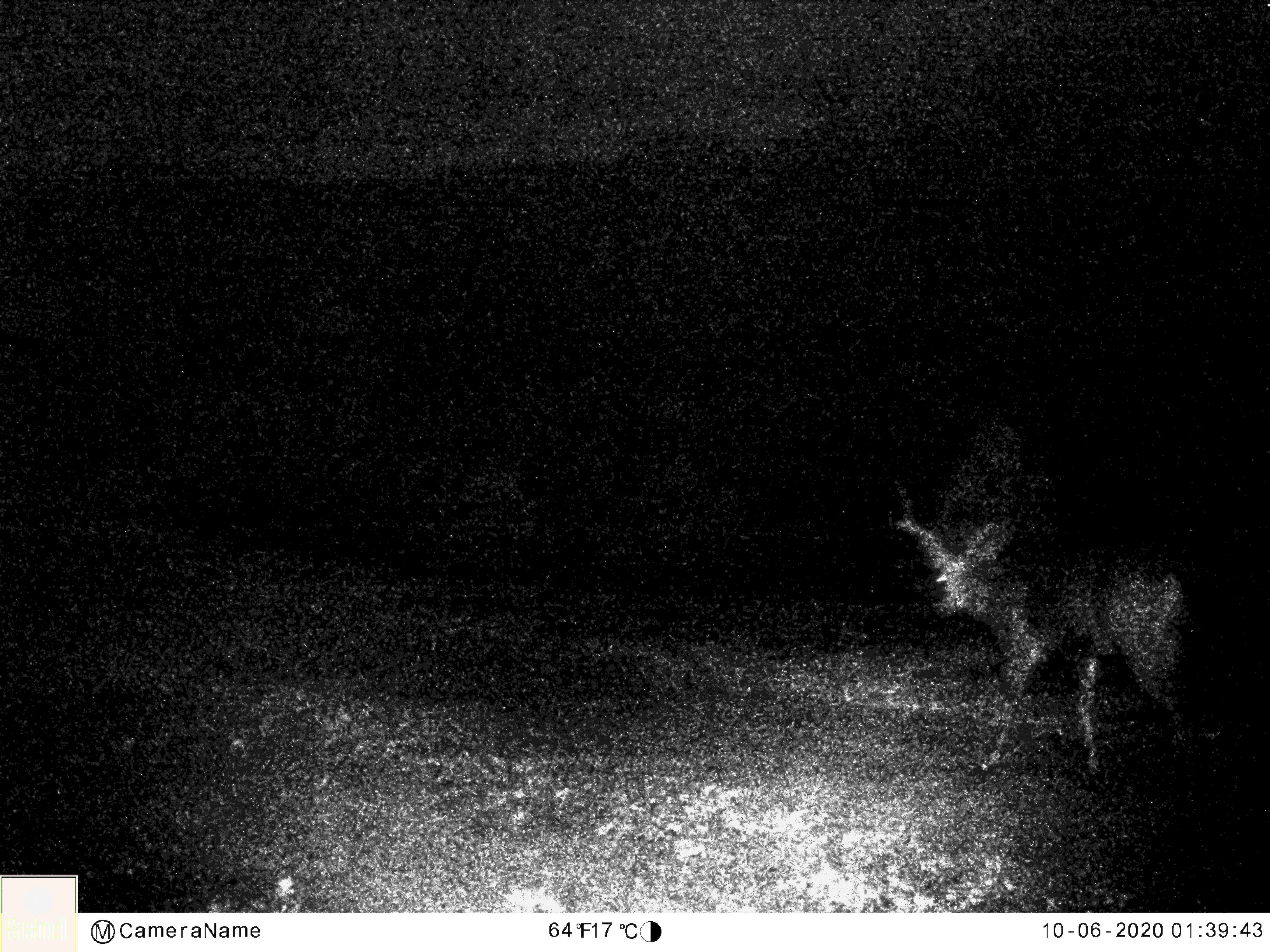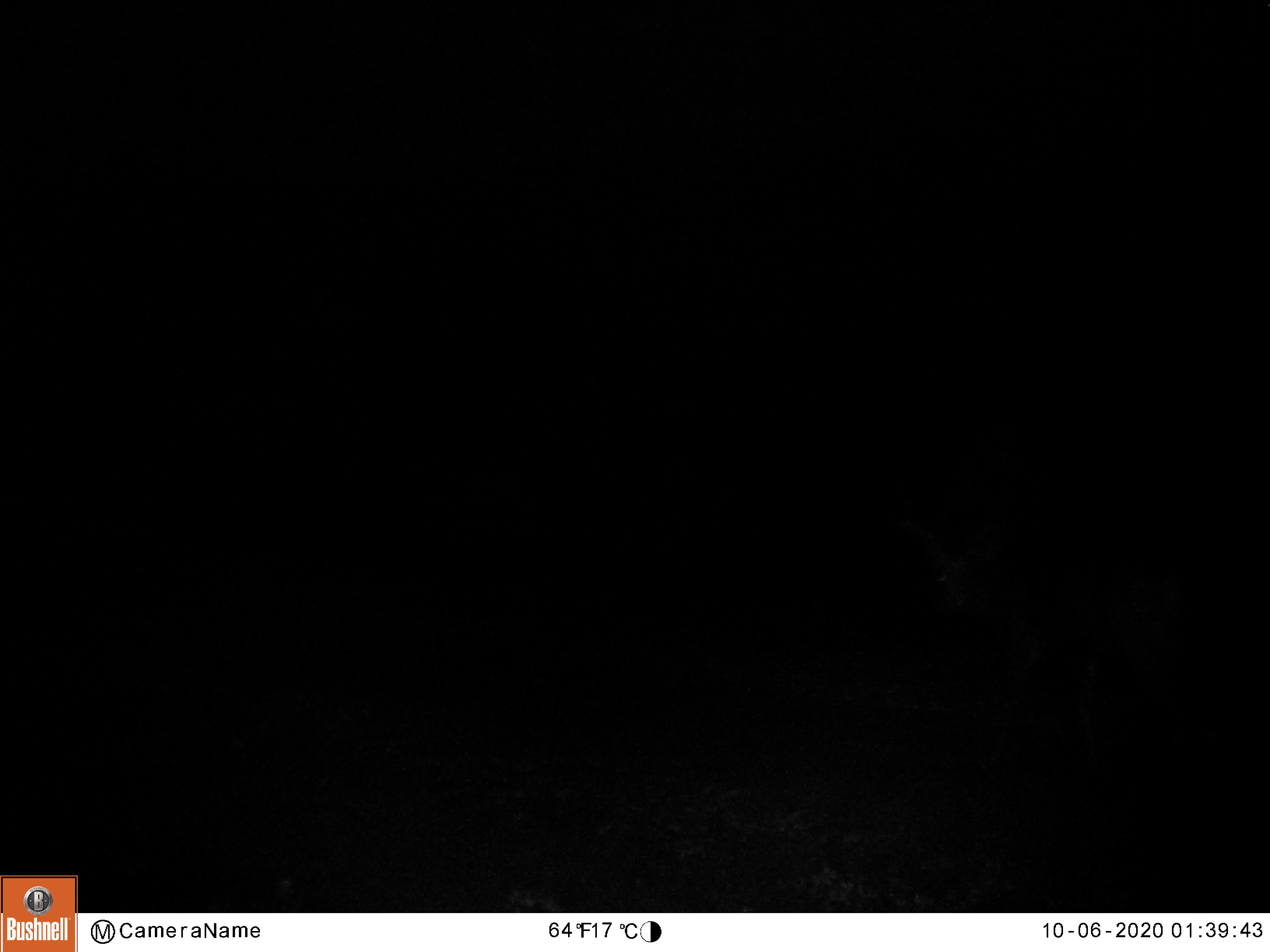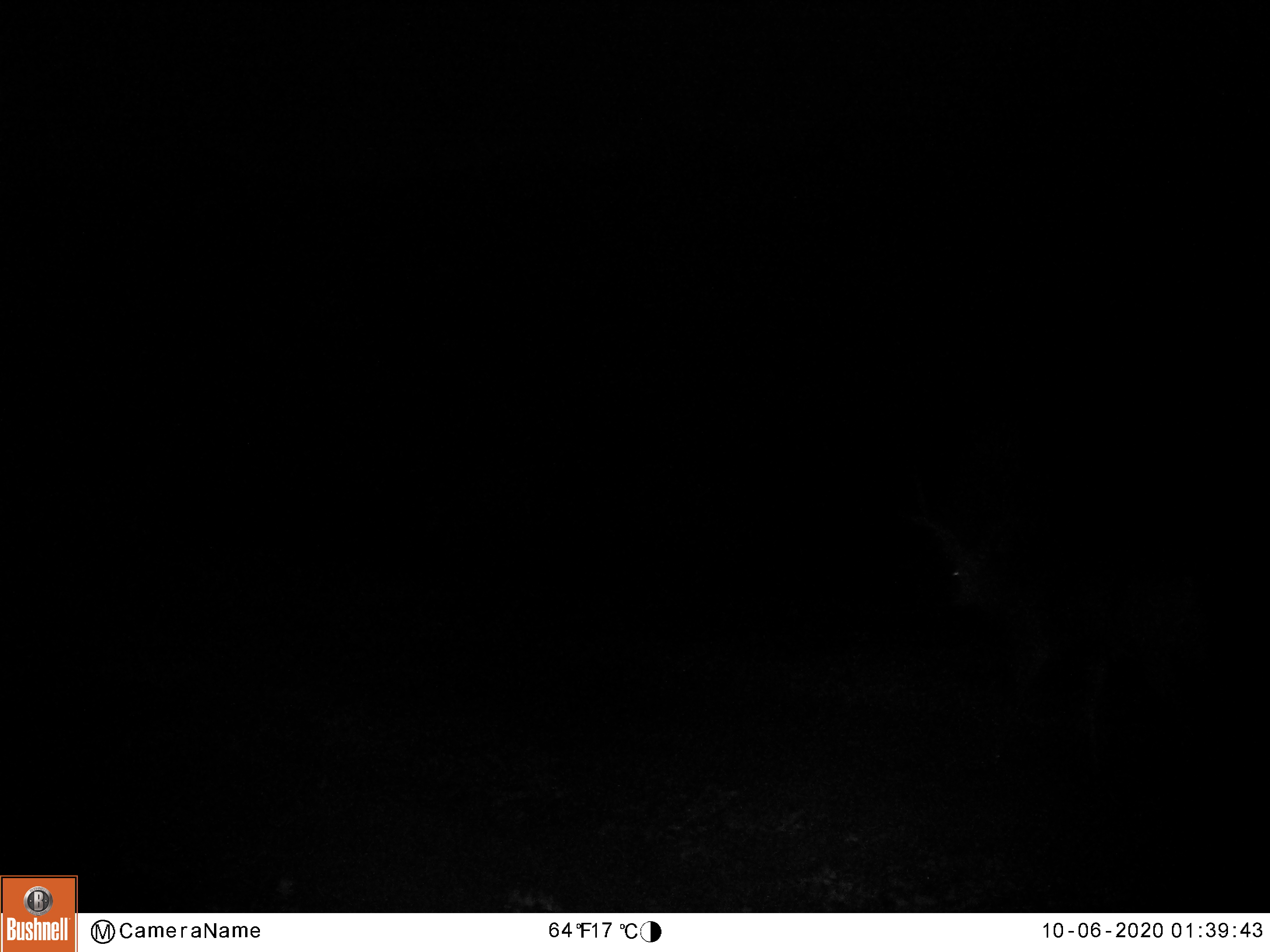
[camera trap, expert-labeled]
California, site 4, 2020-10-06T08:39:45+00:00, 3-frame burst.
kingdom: Animalia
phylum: Chordata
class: Mammalia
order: Artiodactyla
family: Cervidae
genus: Odocoileus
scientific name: Odocoileus hemionus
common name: mule deer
Mule deer (Odocoileus hemionus).